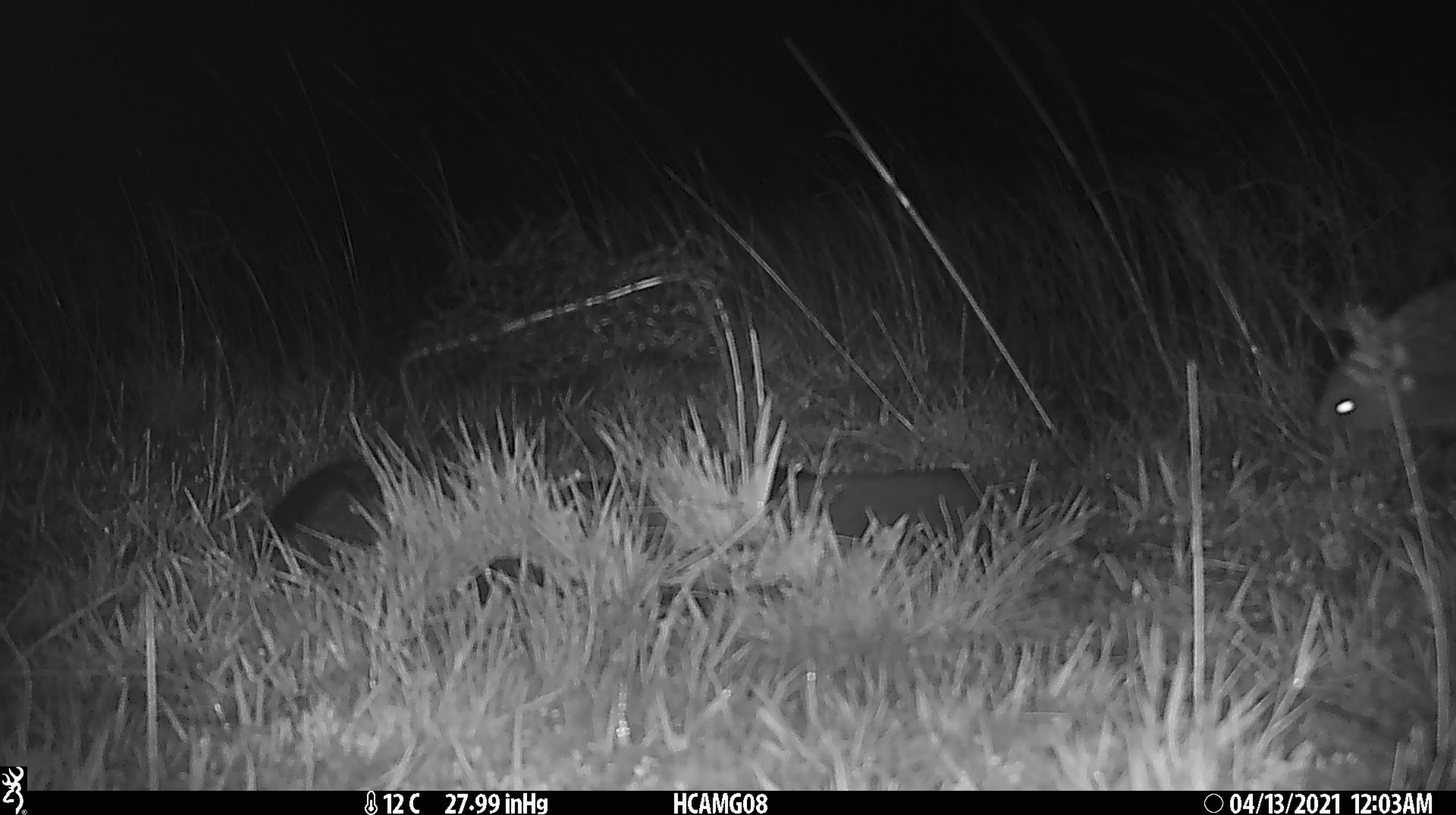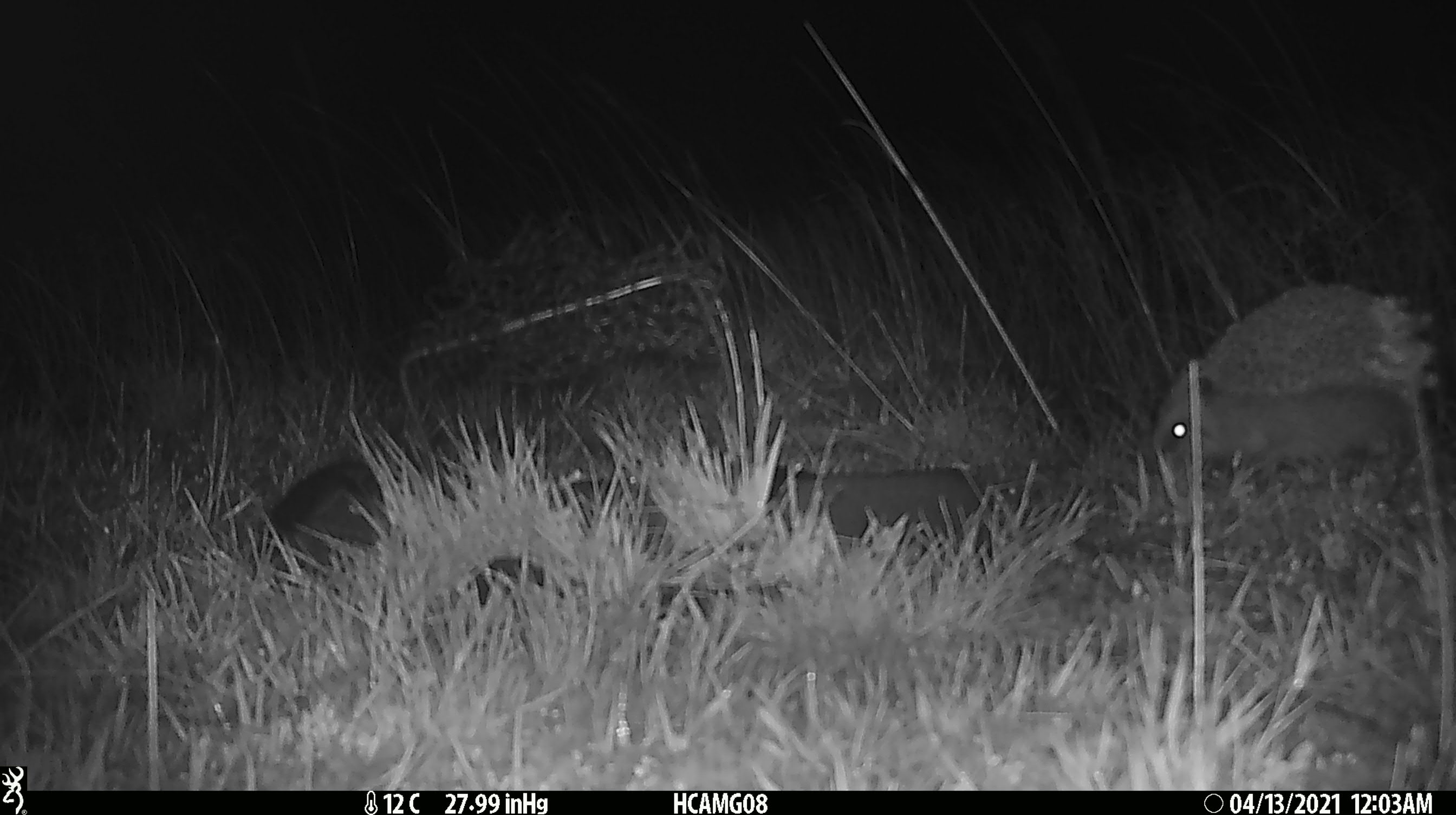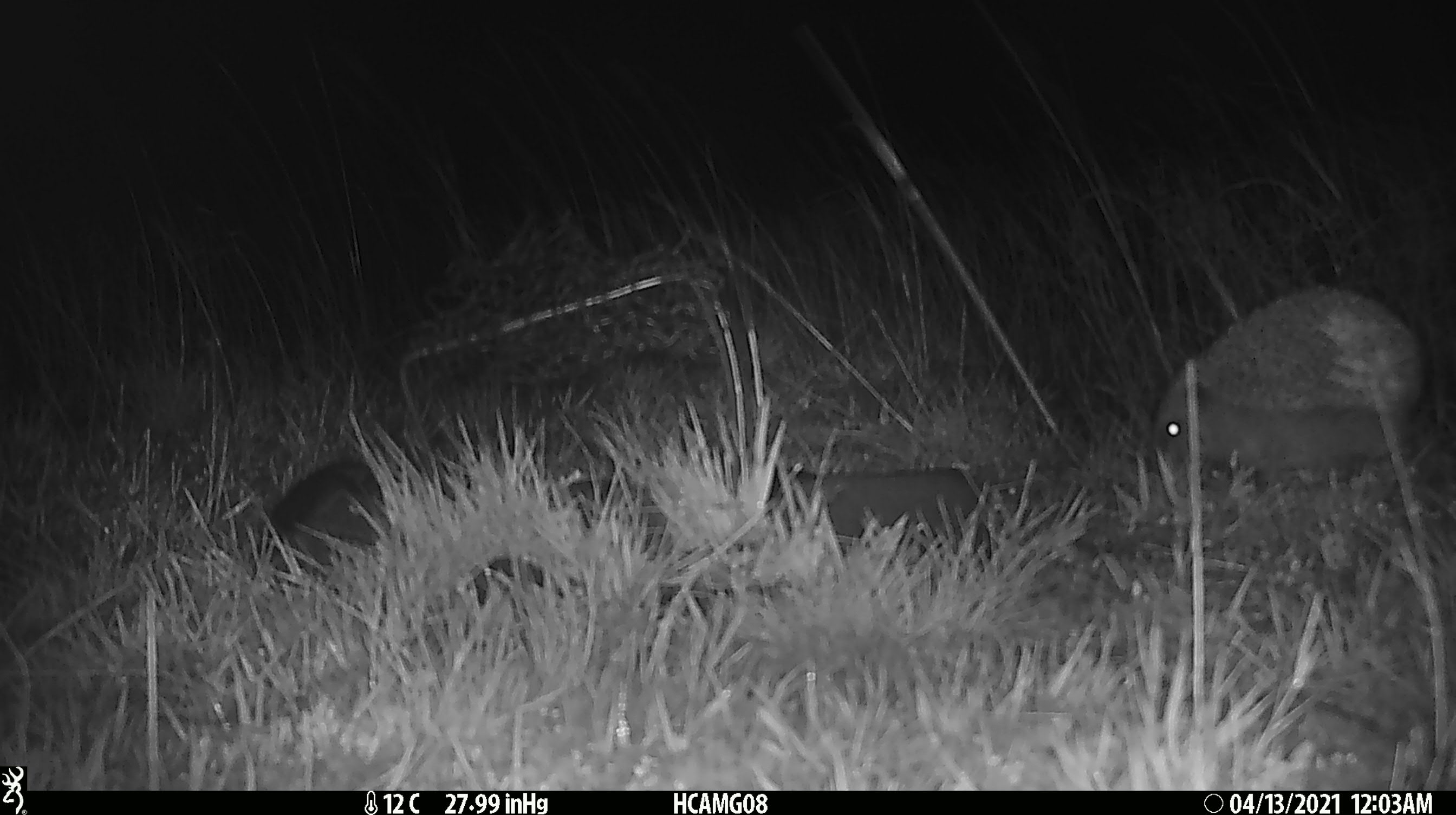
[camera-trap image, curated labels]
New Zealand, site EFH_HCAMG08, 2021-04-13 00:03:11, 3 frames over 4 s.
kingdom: Animalia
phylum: Chordata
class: Mammalia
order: Eulipotyphla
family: Erinaceidae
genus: Erinaceus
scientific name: Erinaceus europaeus europaeus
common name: european hedgehog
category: hedgehog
Hedgehog (european hedgehog) (Erinaceus europaeus europaeus).